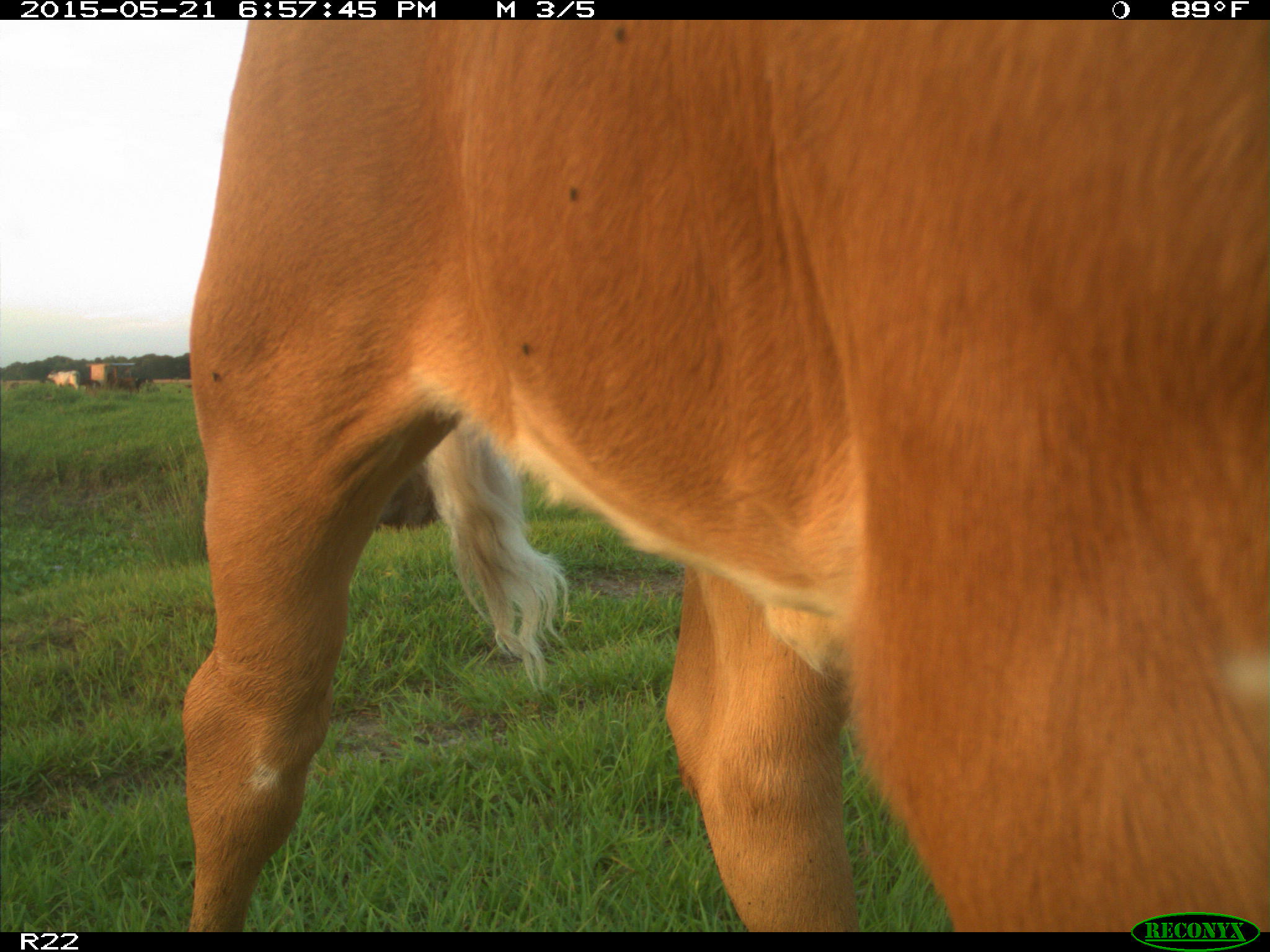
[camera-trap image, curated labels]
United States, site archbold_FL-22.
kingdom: Animalia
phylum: Chordata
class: Mammalia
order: Artiodactyla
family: Bovidae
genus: Bos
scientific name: Bos taurus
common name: domestic cow